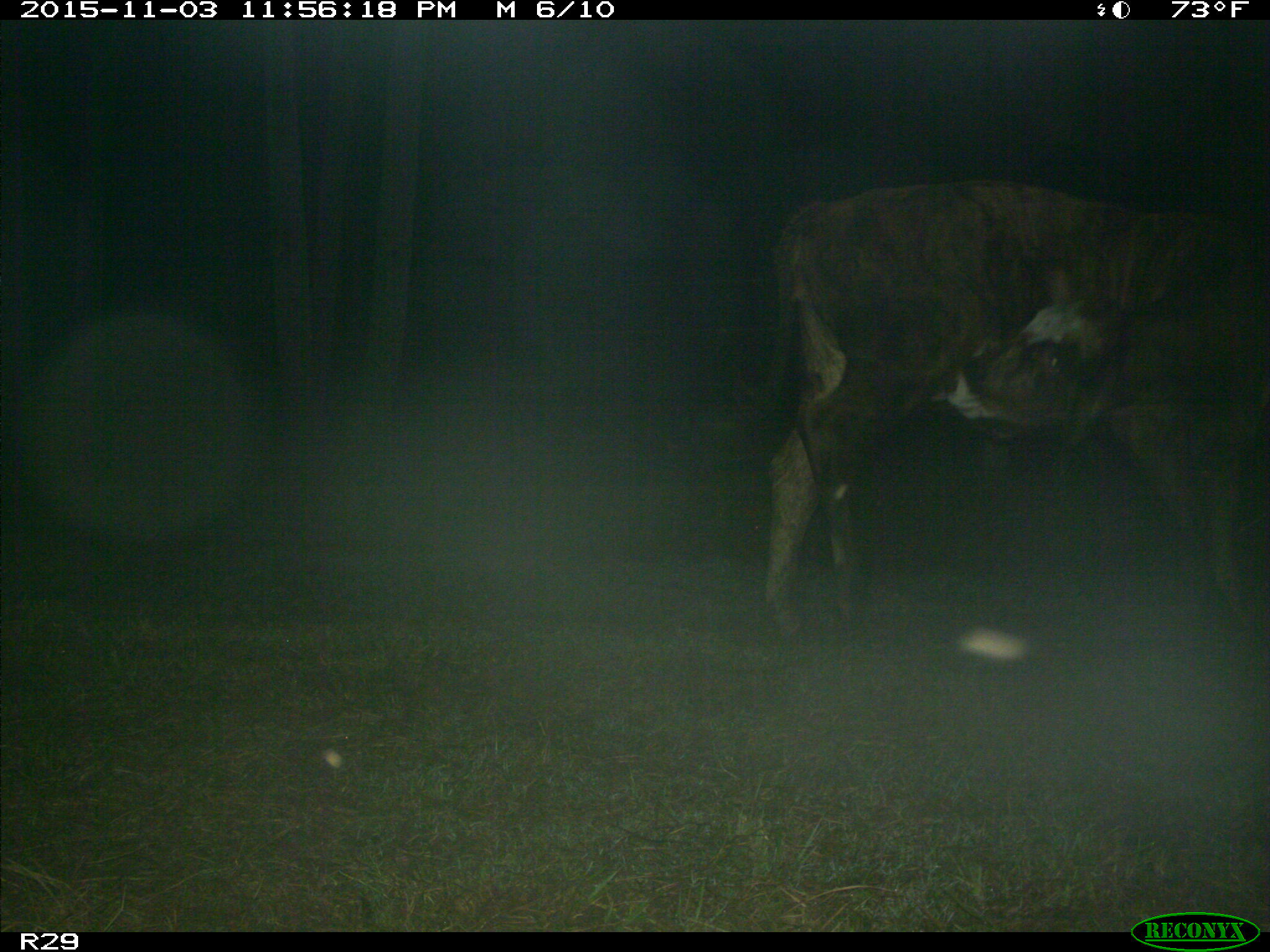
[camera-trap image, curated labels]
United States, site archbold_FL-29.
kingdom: Animalia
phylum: Chordata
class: Mammalia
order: Artiodactyla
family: Bovidae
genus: Bos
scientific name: Bos taurus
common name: domestic cow